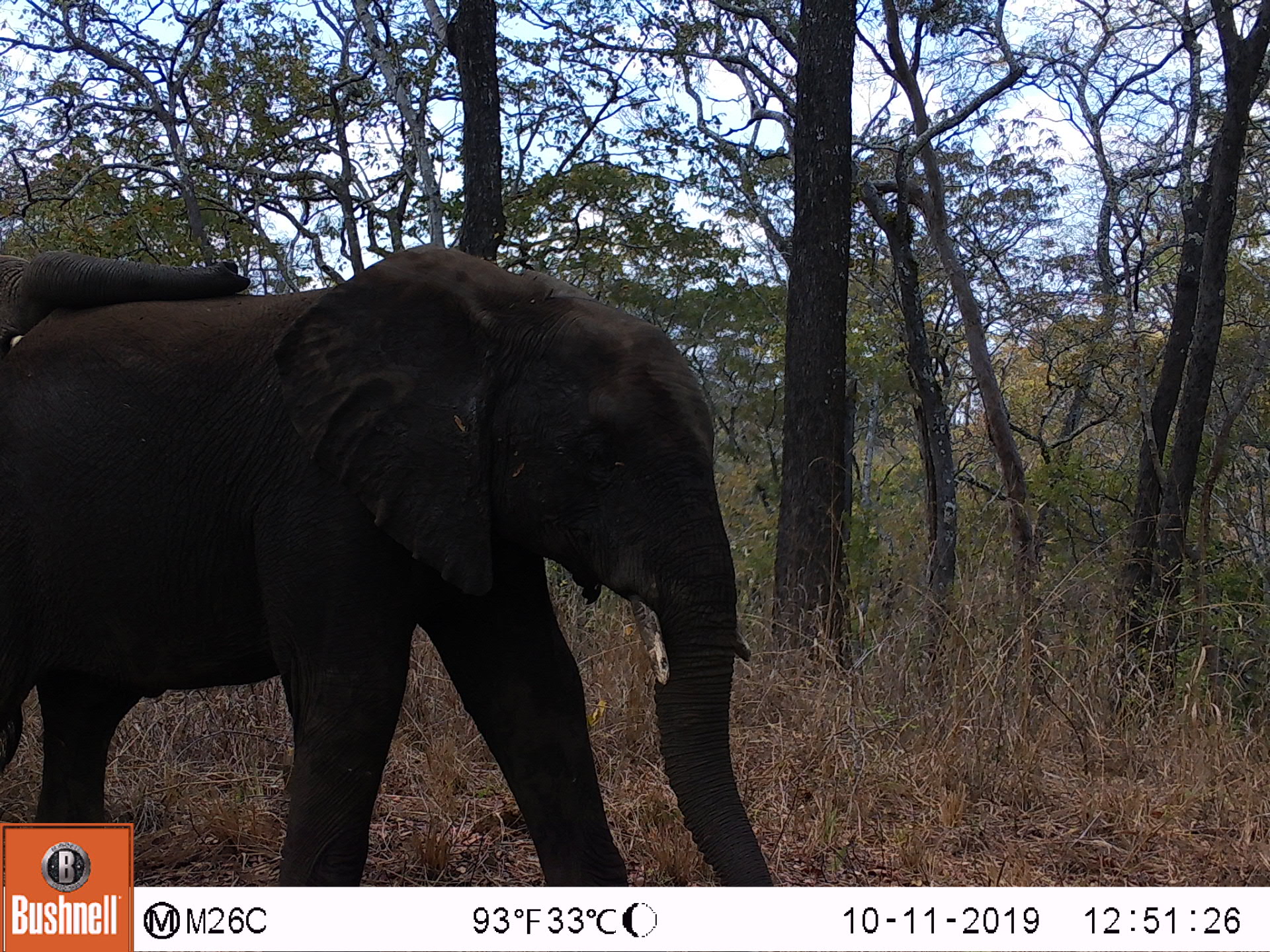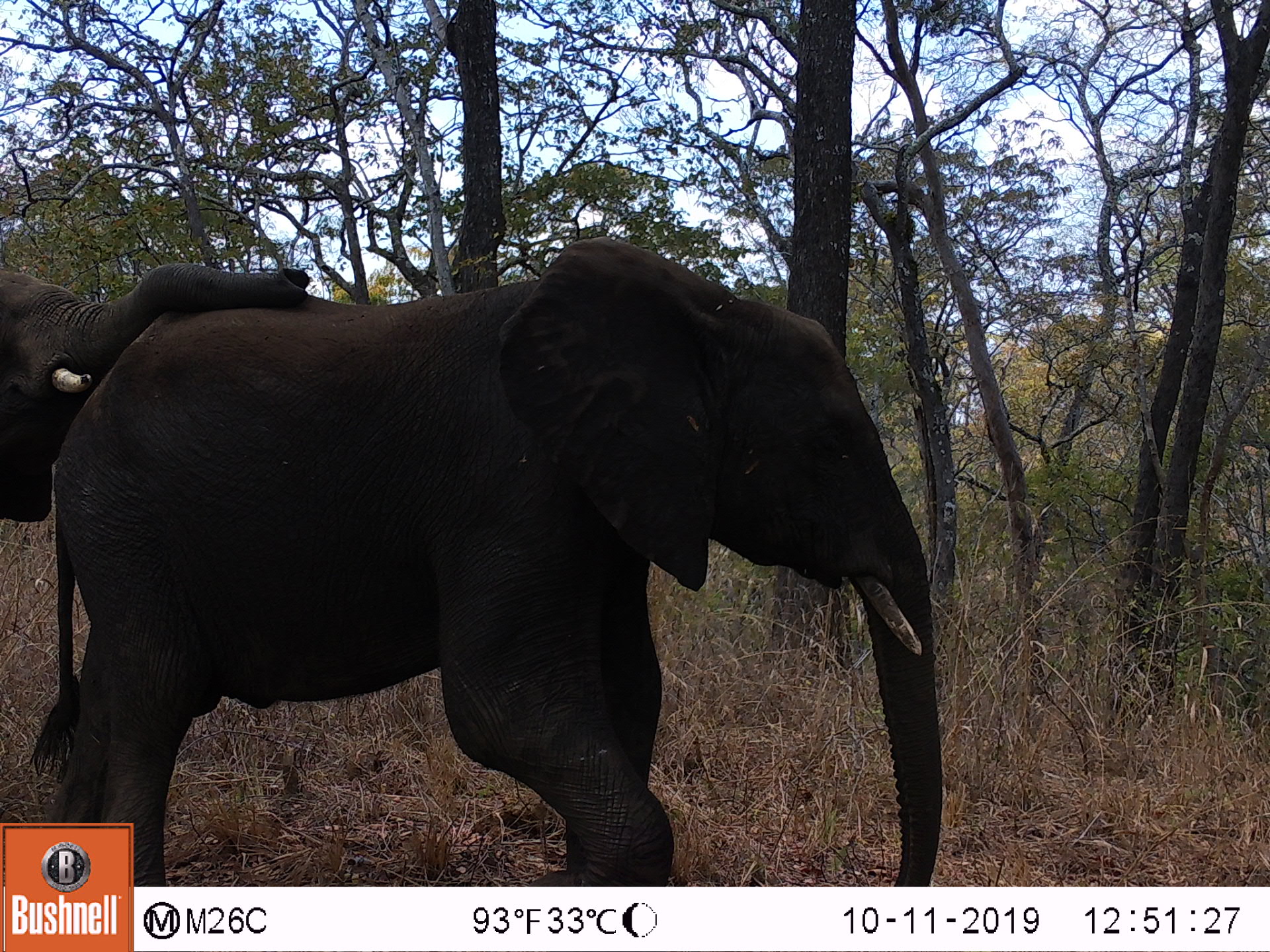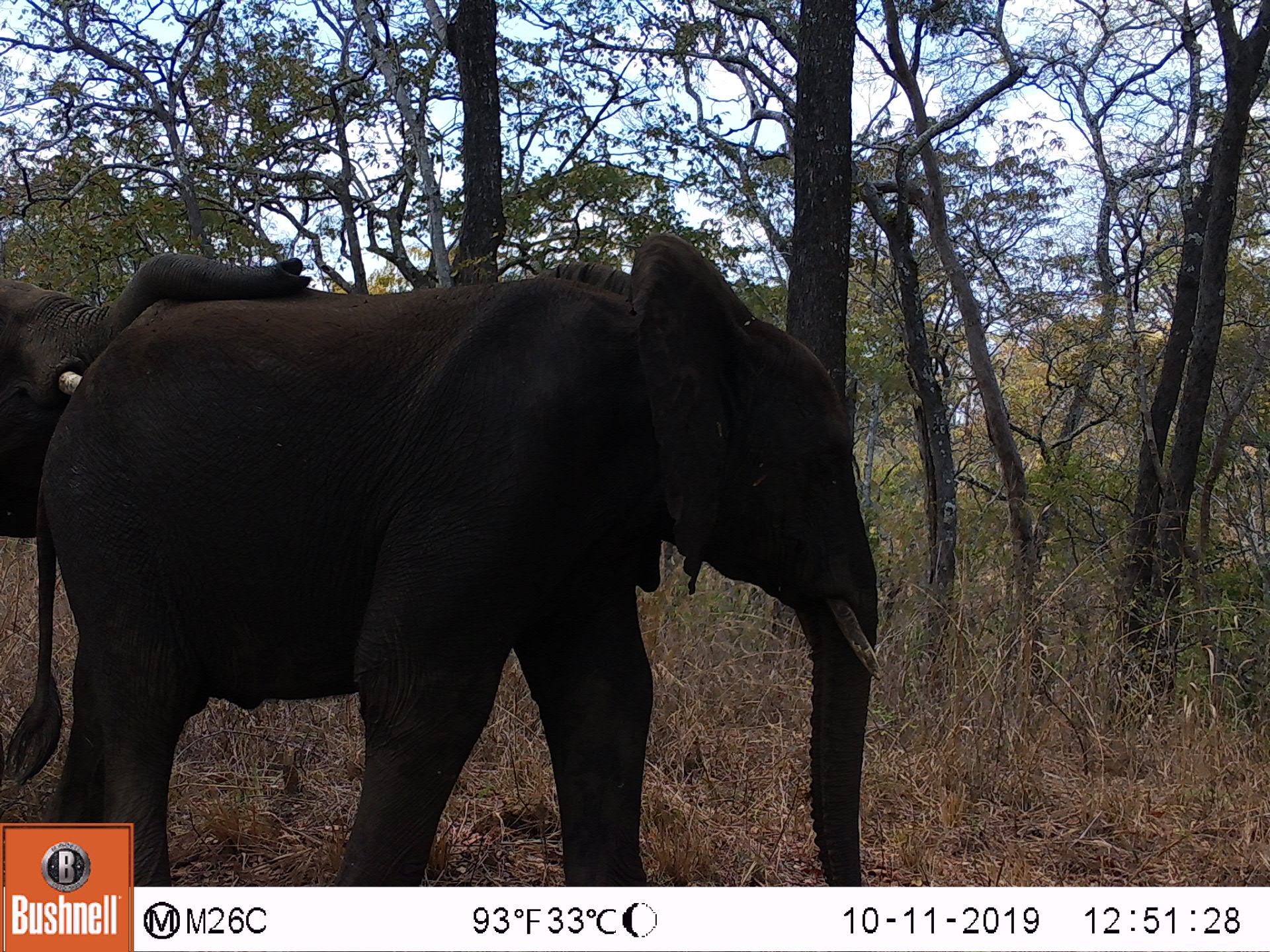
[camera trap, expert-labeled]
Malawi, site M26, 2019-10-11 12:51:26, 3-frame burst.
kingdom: Animalia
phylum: Chordata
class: Mammalia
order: Proboscidea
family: Elephantidae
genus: Loxodonta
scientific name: Loxodonta africana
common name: african savanna elephant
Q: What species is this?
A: African savanna elephant (Loxodonta africana).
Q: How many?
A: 1.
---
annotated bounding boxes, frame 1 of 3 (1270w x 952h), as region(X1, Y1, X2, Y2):
african savanna elephant: region(3, 254, 750, 818)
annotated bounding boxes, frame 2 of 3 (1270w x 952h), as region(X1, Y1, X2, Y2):
african savanna elephant: region(56, 245, 944, 819)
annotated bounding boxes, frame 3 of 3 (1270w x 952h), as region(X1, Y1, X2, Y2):
african savanna elephant: region(35, 240, 872, 819)